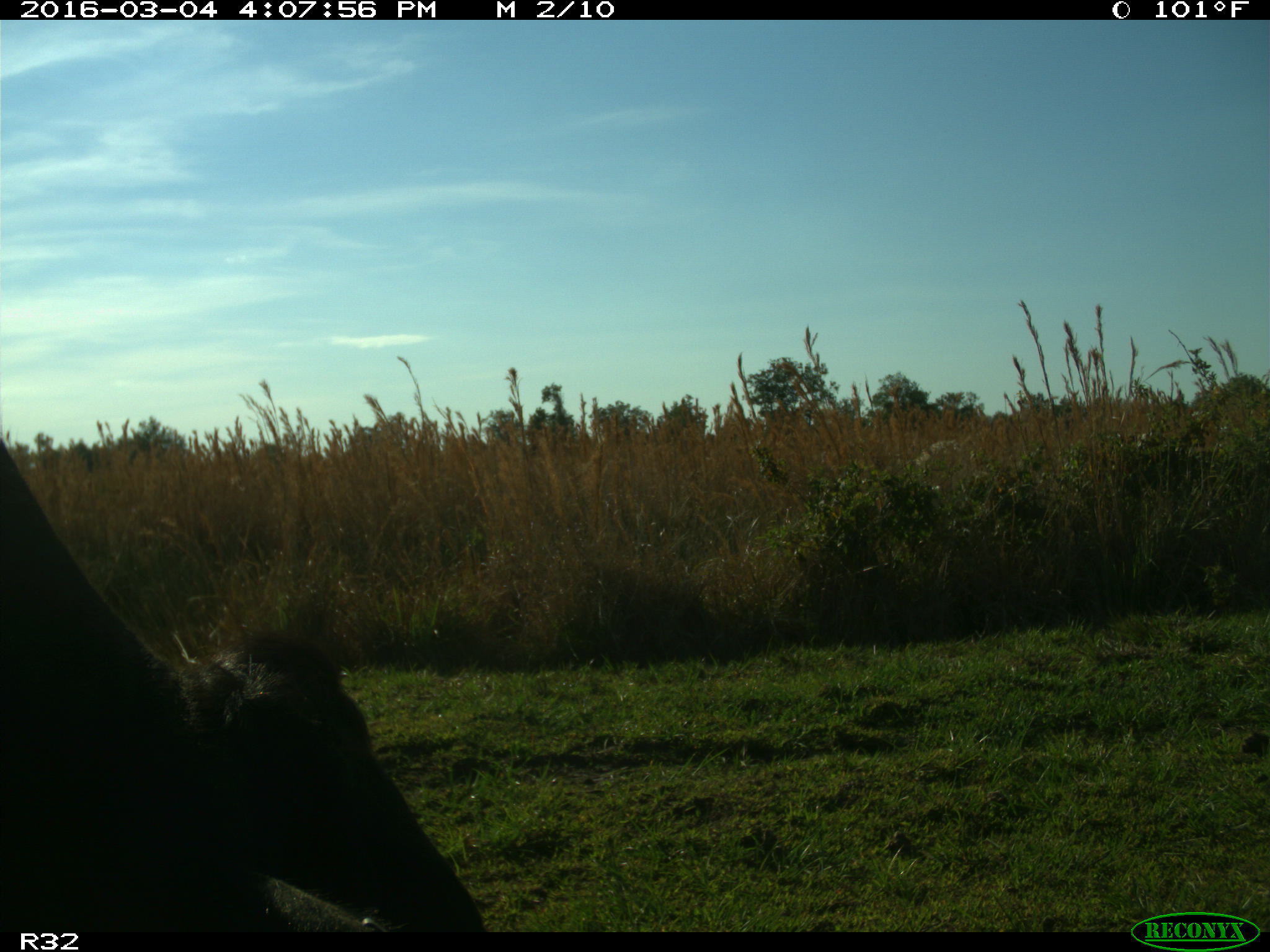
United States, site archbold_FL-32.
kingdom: Animalia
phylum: Chordata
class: Mammalia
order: Artiodactyla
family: Bovidae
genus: Bos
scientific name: Bos taurus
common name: domestic cow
Bos taurus (domestic cow).